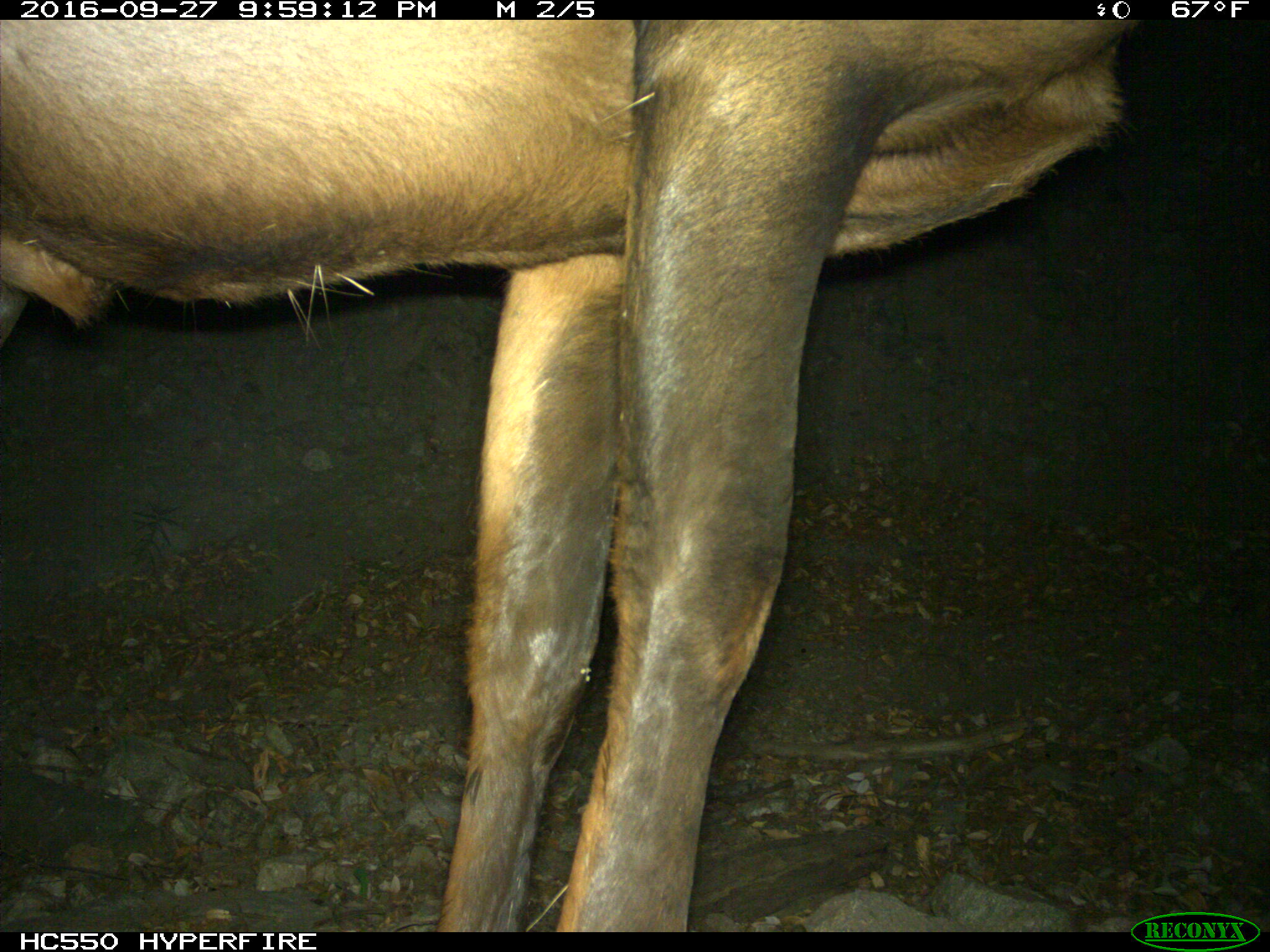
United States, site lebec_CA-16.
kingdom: Animalia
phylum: Chordata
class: Mammalia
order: Artiodactyla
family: Cervidae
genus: Cervus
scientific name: Cervus canadensis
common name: elk